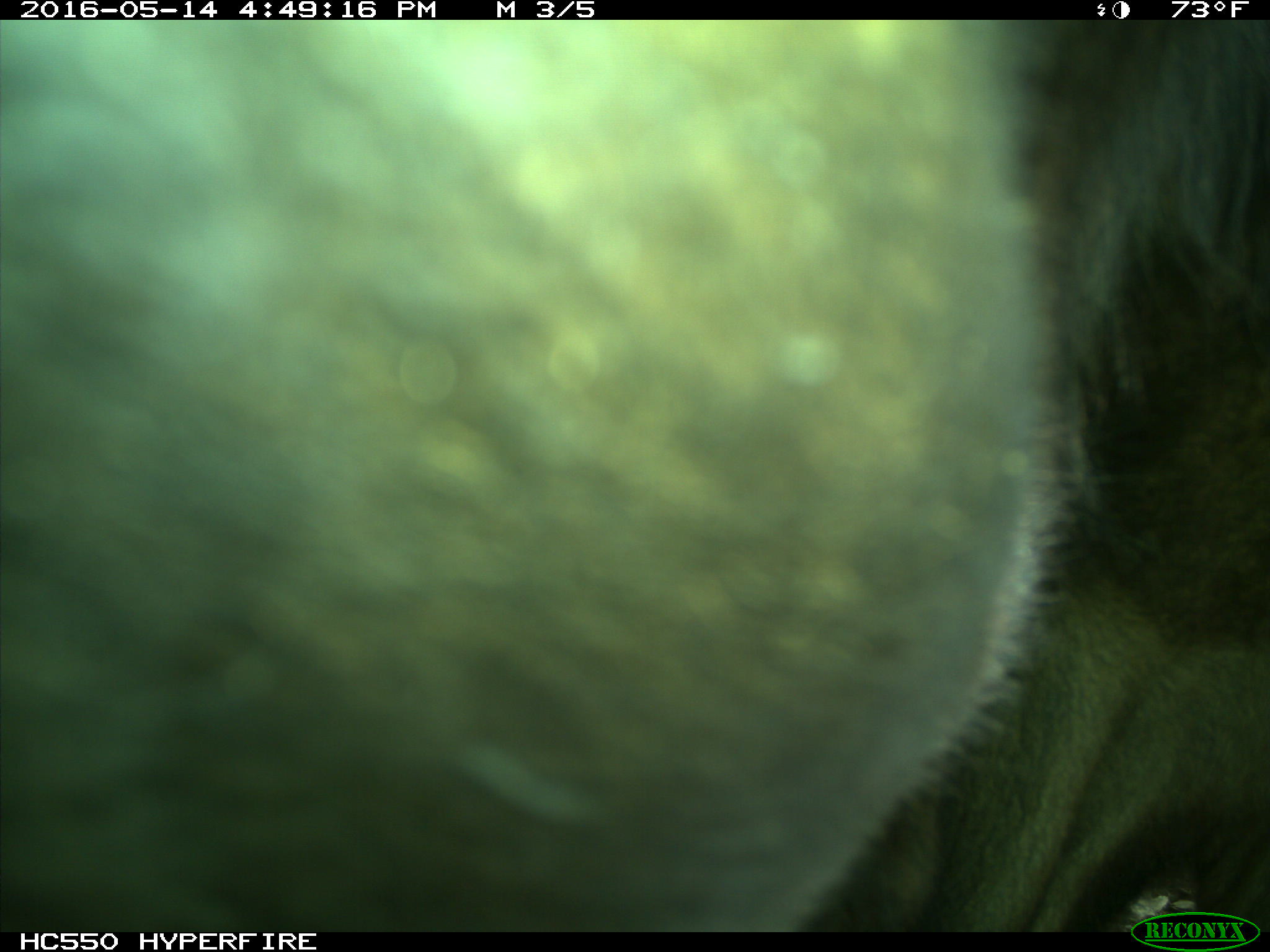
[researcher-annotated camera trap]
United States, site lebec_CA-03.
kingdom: Animalia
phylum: Chordata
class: Mammalia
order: Artiodactyla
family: Bovidae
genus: Bos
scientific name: Bos taurus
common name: domestic cow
Bos taurus (domestic cow).